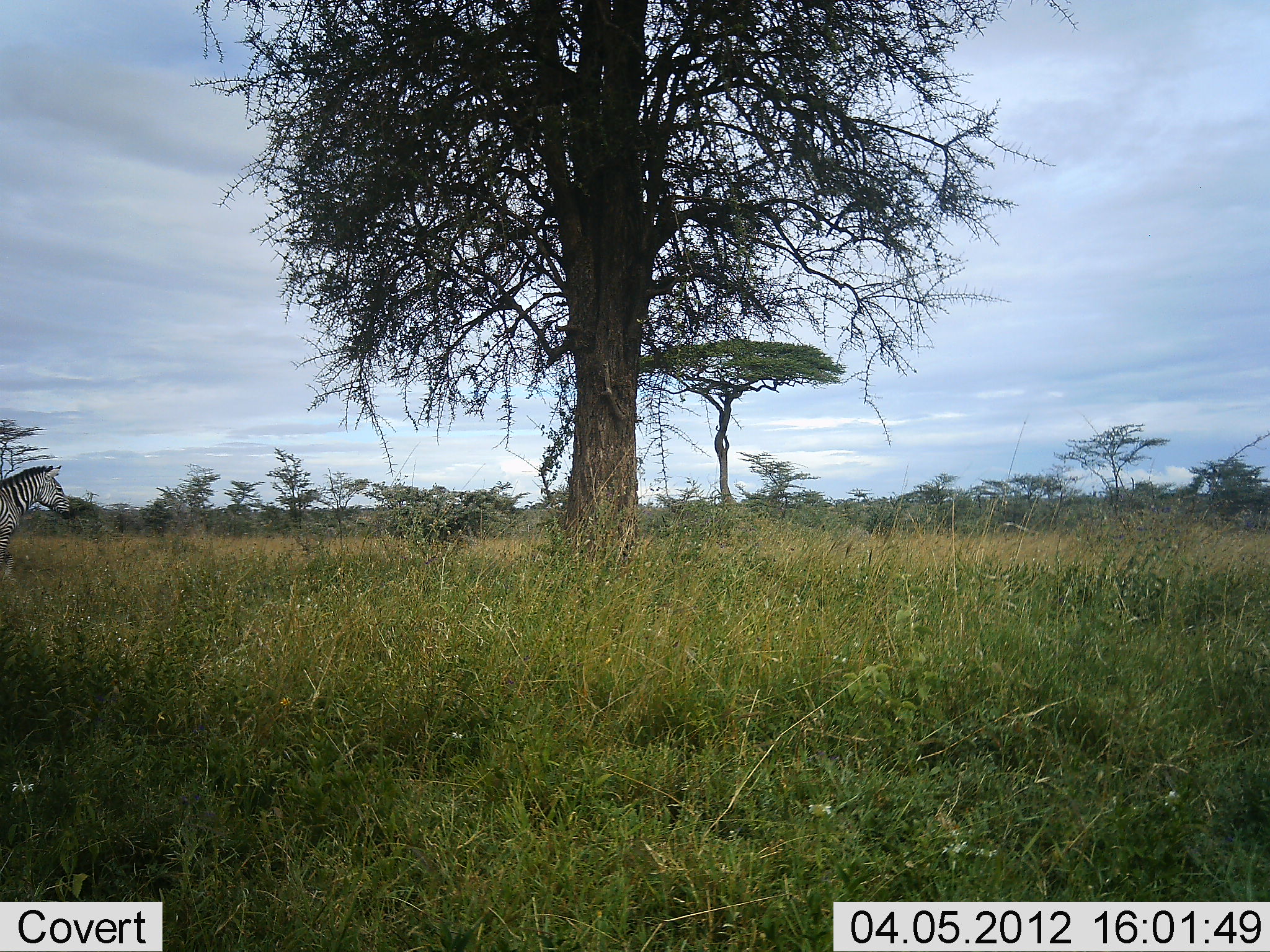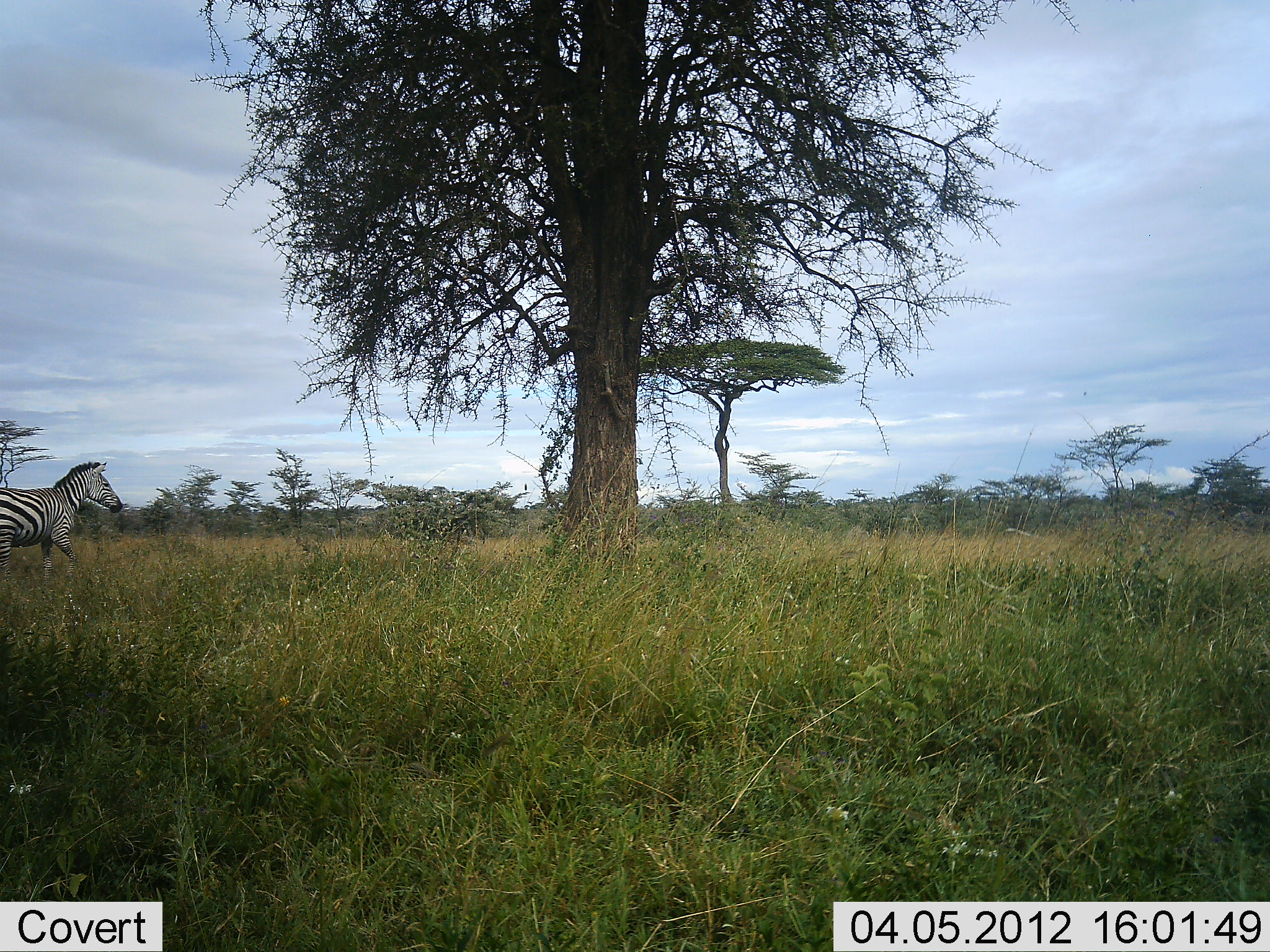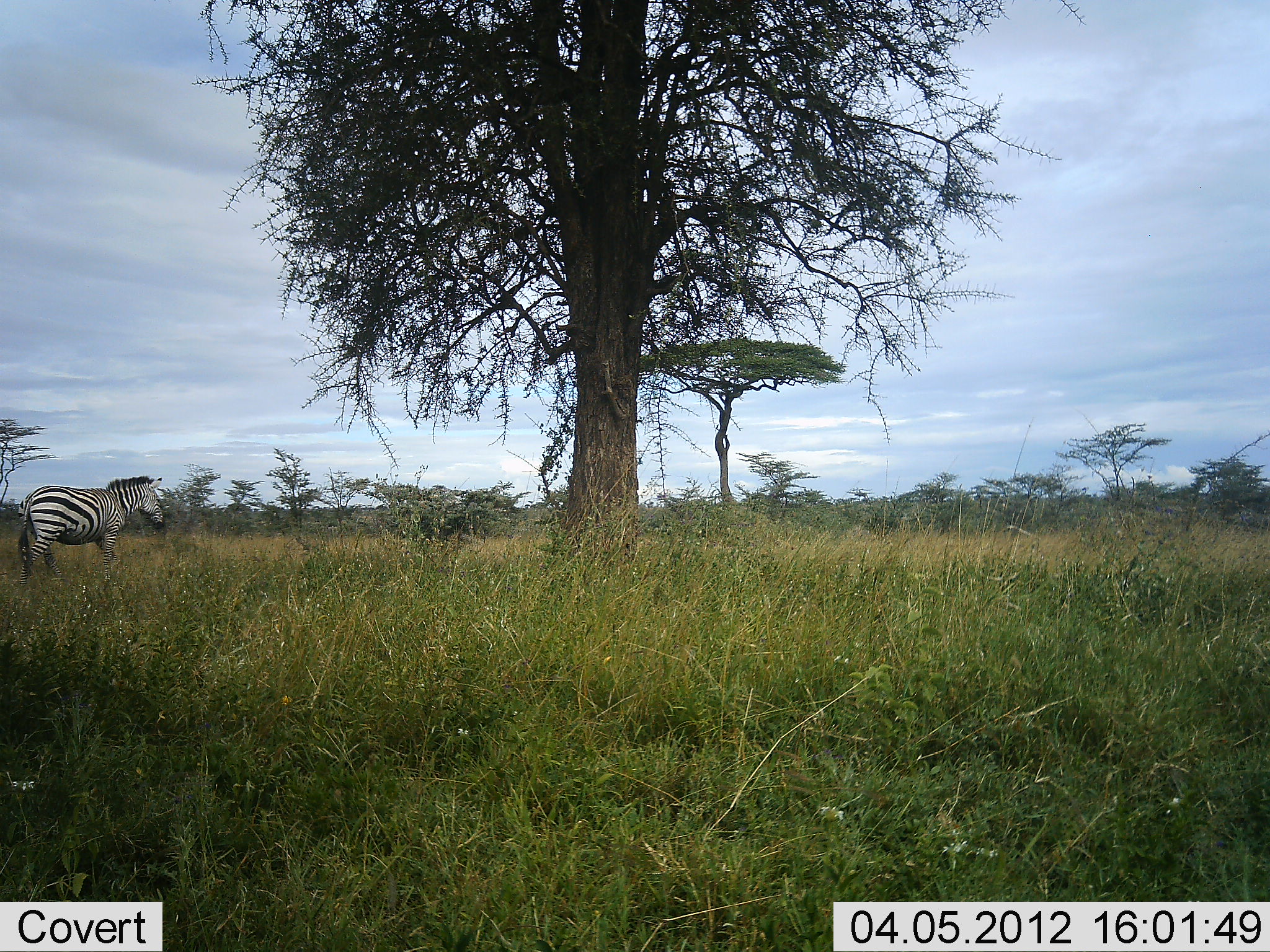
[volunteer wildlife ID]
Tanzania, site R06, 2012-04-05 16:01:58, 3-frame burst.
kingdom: Animalia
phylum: Chordata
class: Mammalia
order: Perissodactyla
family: Equidae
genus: Equus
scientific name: Equus quagga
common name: plains zebra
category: zebra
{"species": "zebra (plains zebra) (Equus quagga)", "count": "1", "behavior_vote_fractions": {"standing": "0%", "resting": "0%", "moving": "100%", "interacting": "0%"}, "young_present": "0%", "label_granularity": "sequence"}